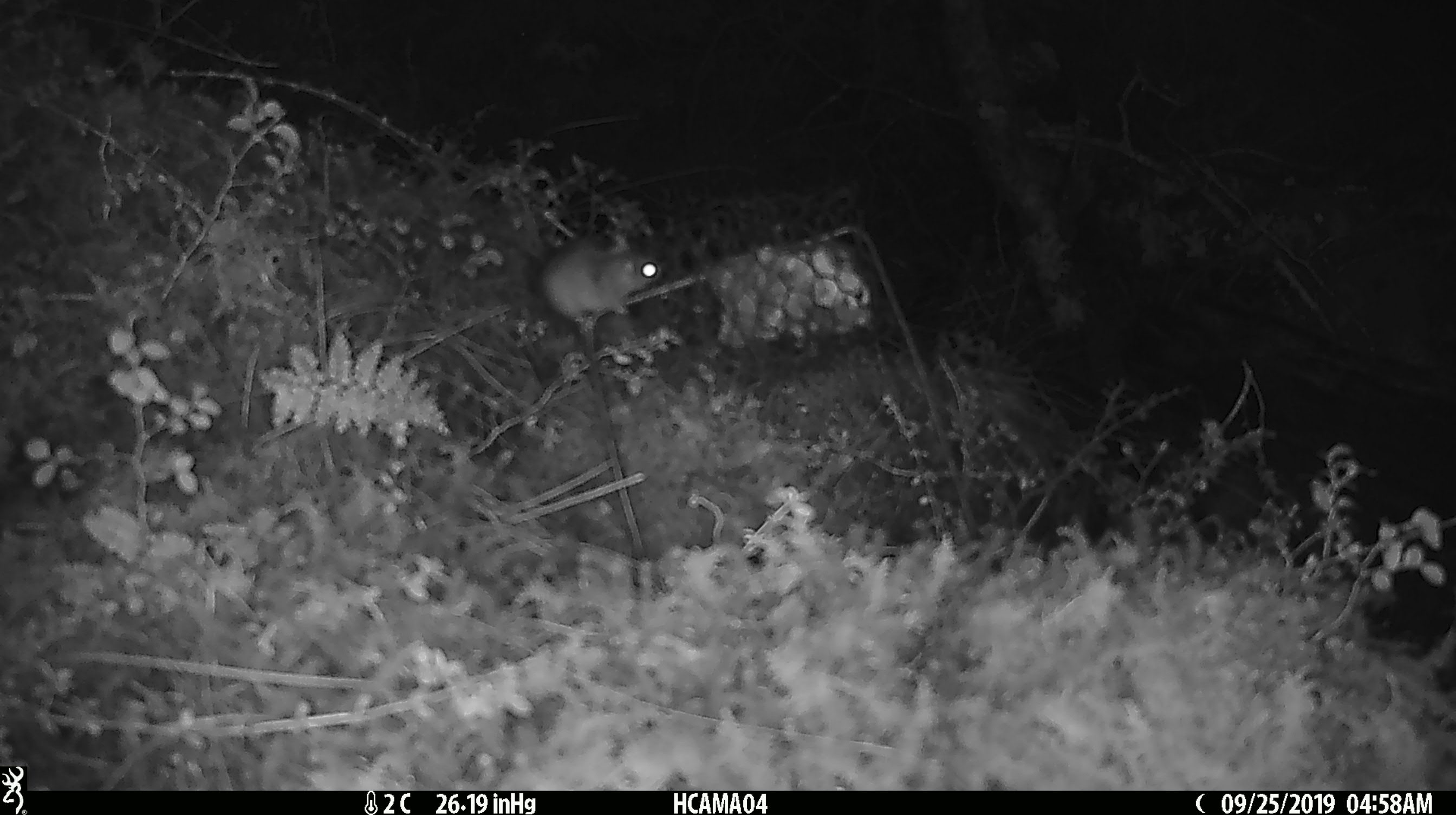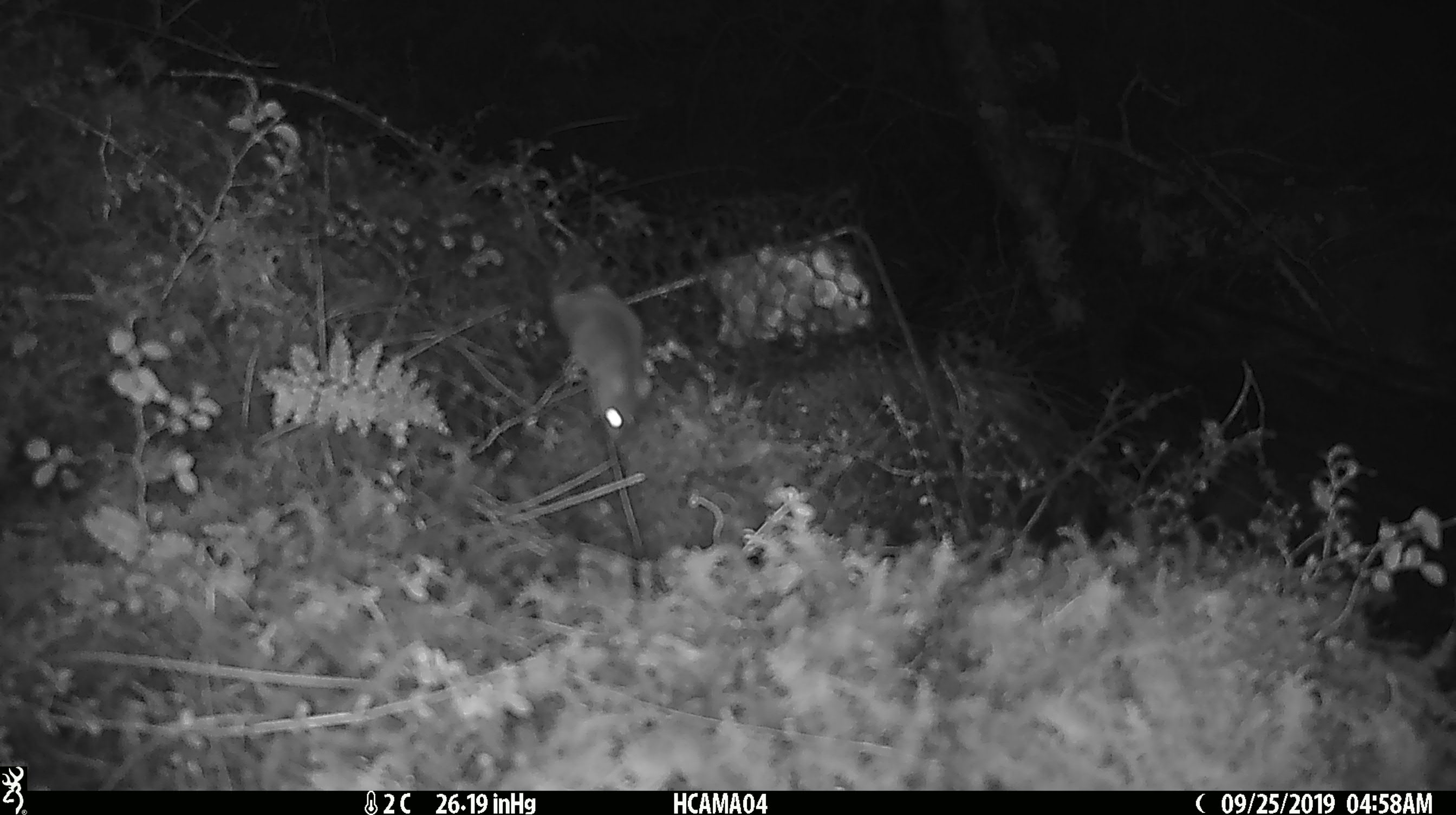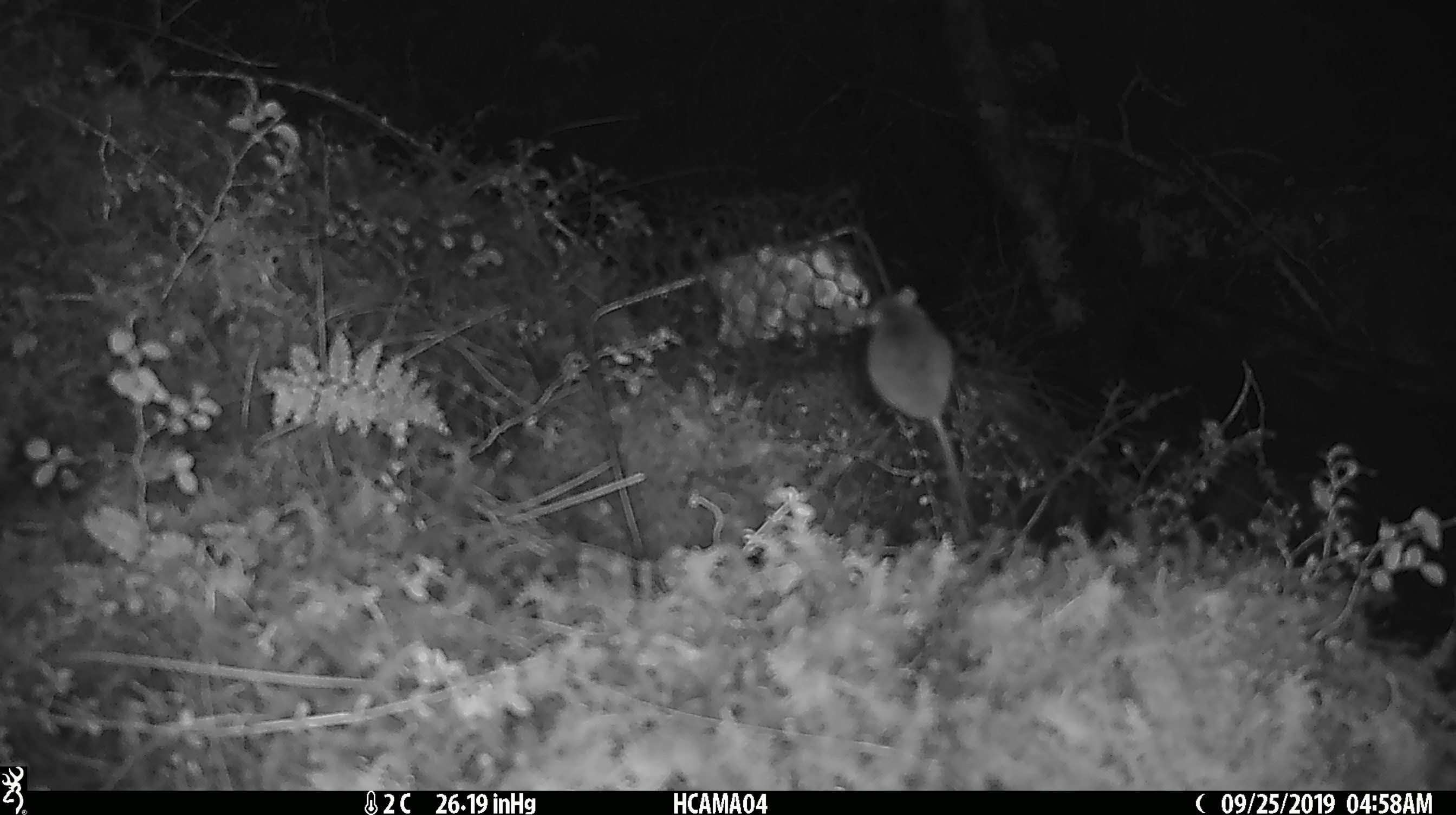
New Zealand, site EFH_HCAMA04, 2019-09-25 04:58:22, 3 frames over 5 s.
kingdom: Animalia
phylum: Chordata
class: Mammalia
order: Rodentia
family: Muridae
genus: Mus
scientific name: Mus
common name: mouse